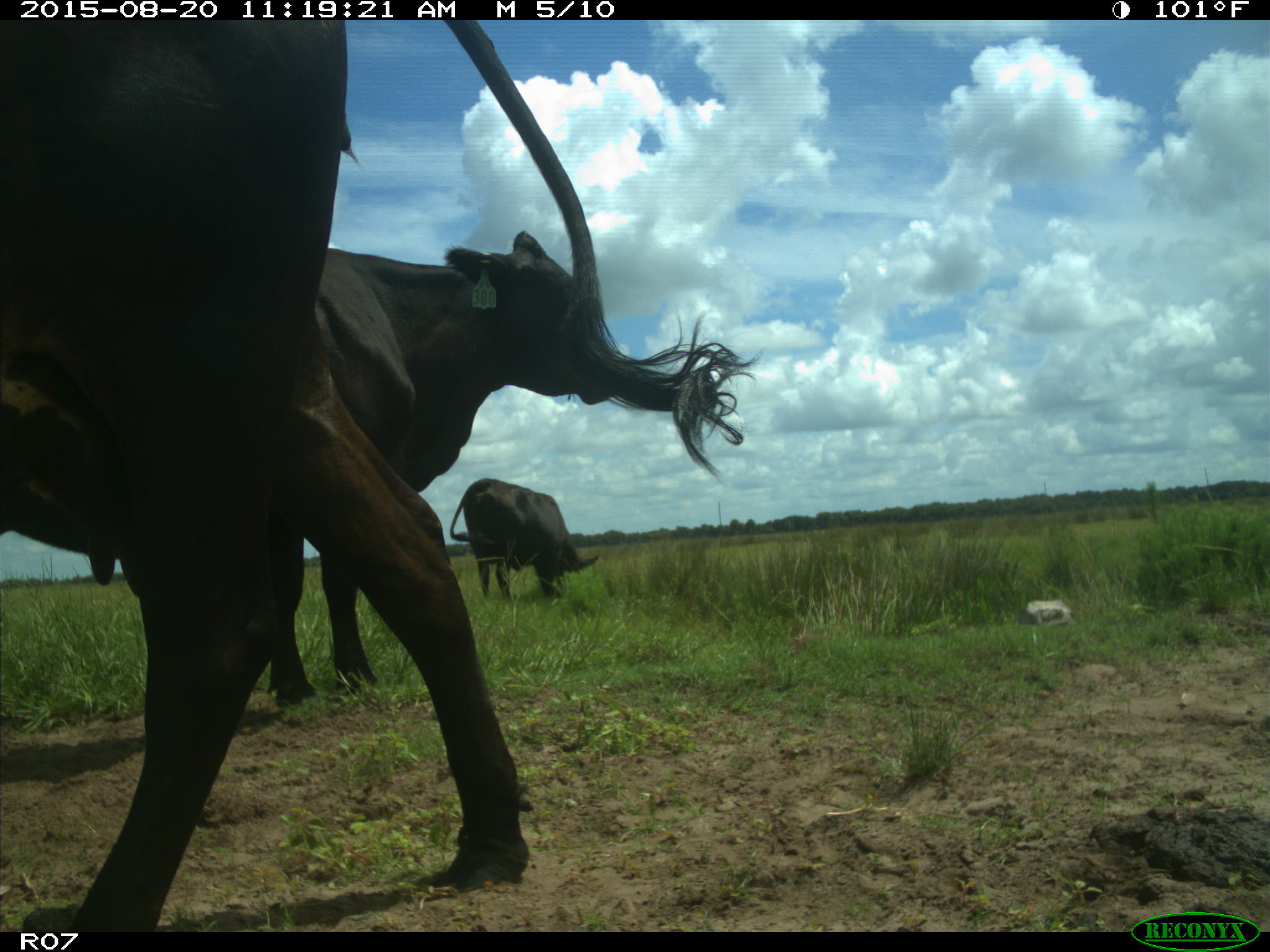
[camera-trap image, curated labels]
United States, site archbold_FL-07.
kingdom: Animalia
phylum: Chordata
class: Mammalia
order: Artiodactyla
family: Bovidae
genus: Bos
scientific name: Bos taurus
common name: domestic cow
Bos taurus (domestic cow).